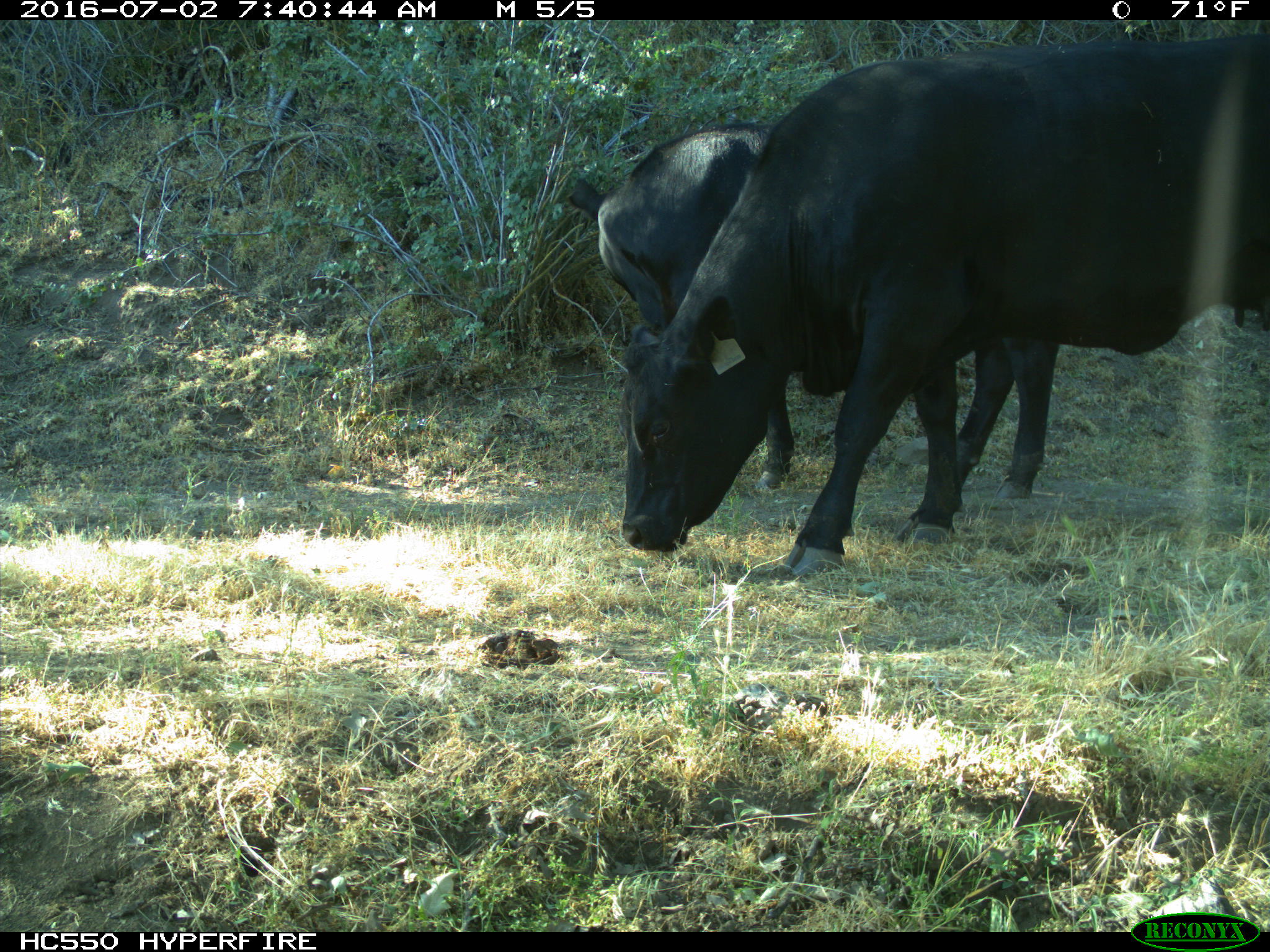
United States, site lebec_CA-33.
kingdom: Animalia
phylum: Chordata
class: Mammalia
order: Artiodactyla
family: Bovidae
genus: Bos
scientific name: Bos taurus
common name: domestic cow